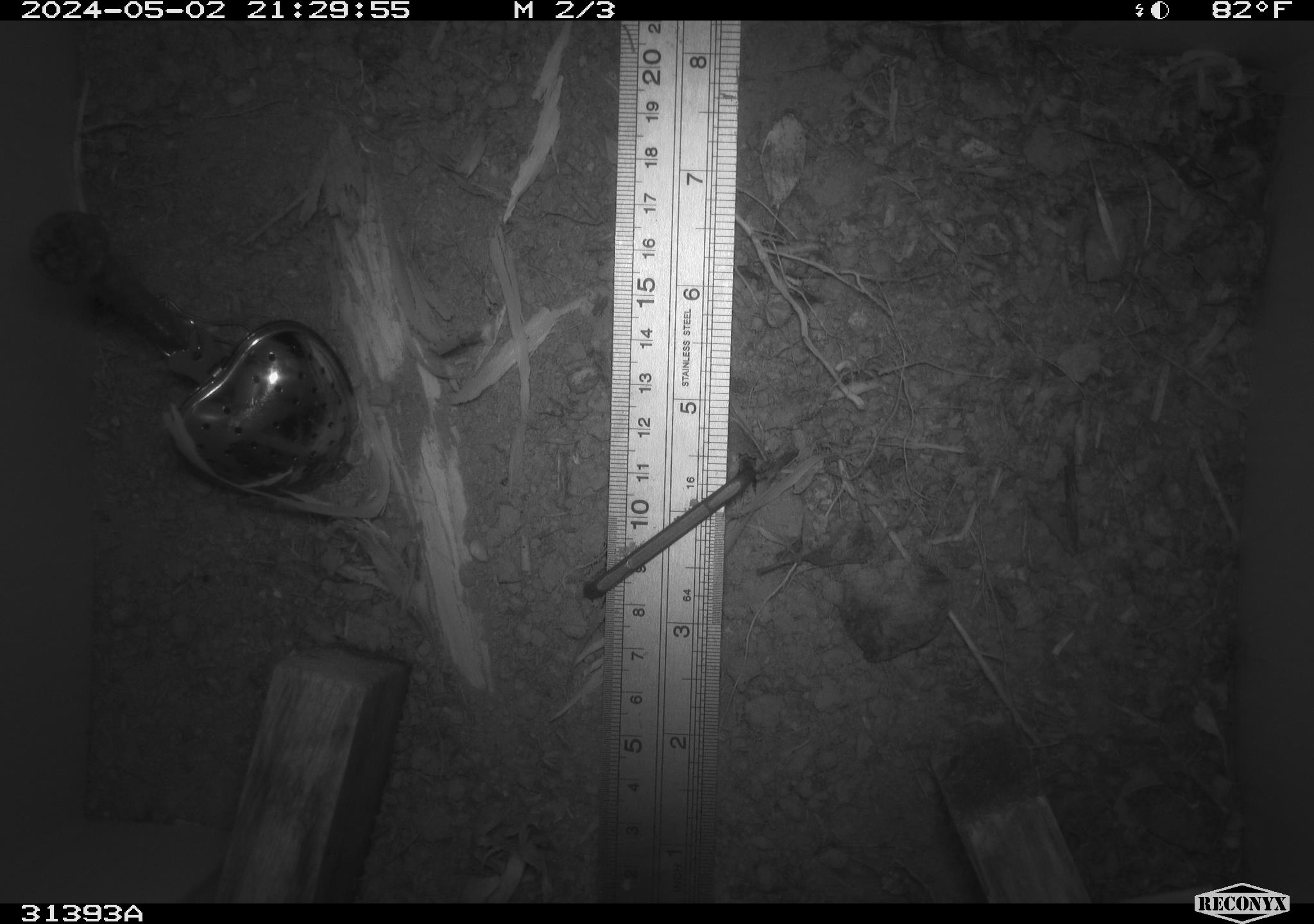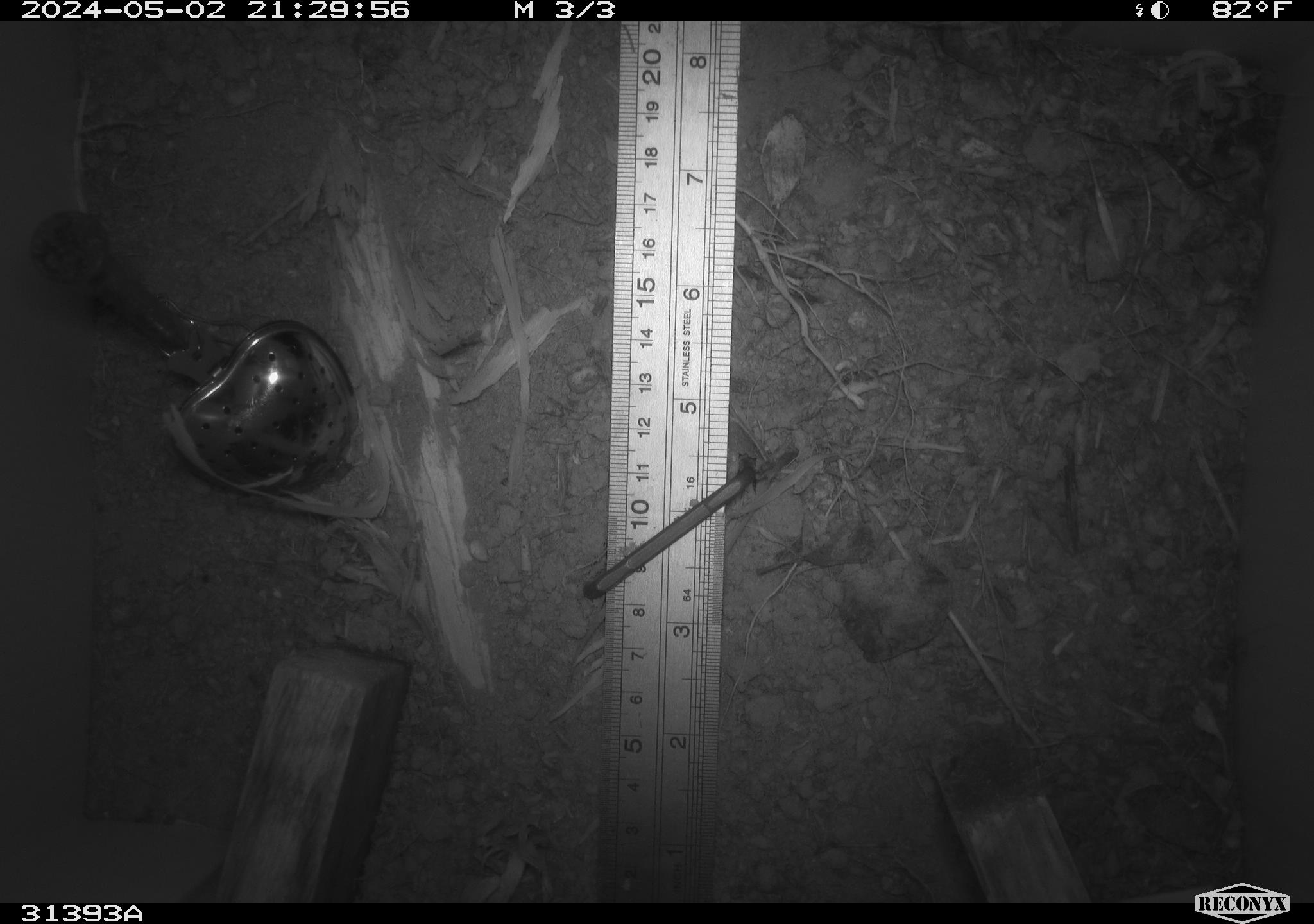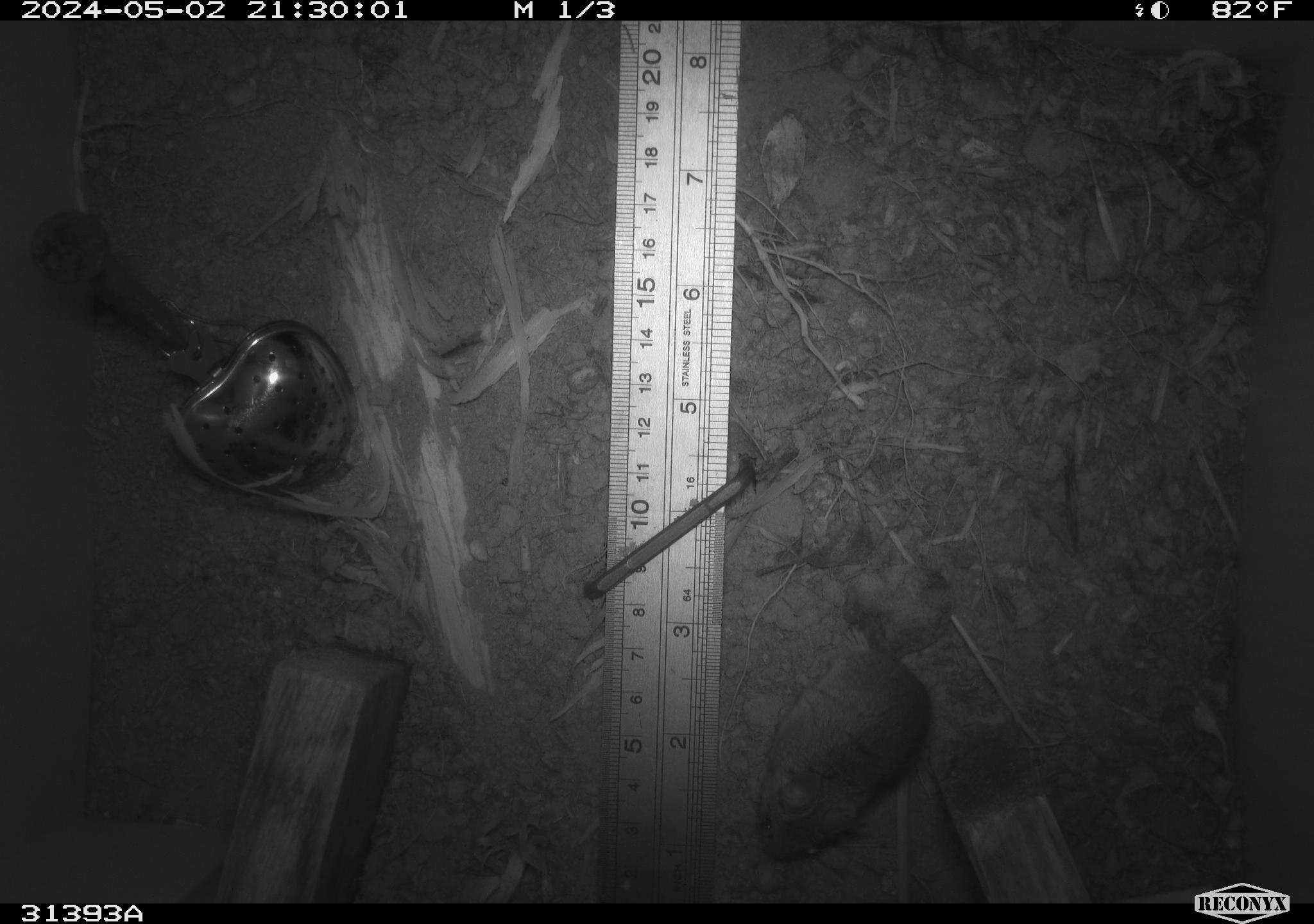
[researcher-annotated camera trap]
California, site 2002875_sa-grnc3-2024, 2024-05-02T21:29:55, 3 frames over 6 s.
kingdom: Animalia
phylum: Chordata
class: Mammalia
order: Rodentia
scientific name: Rodentia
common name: rodent